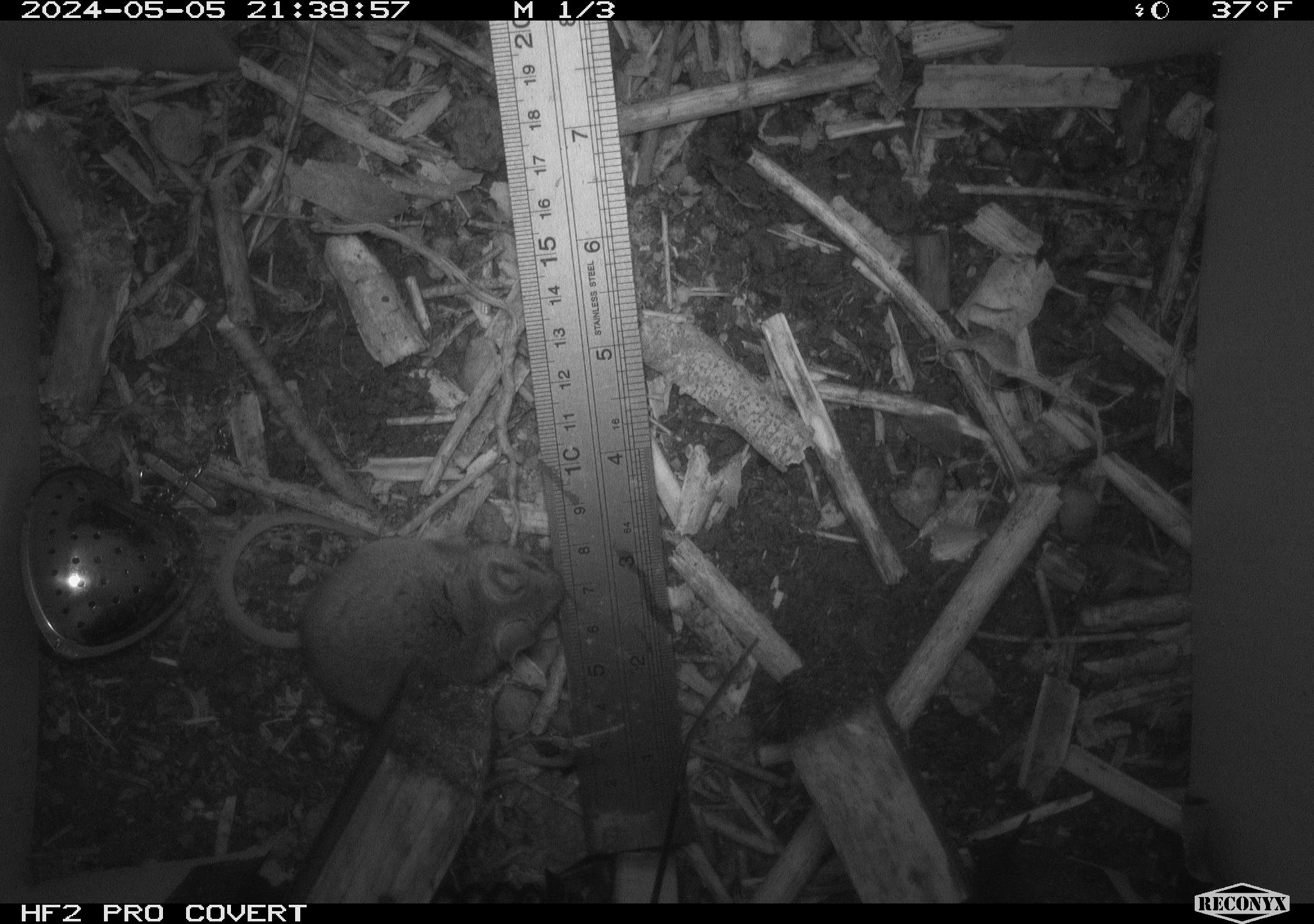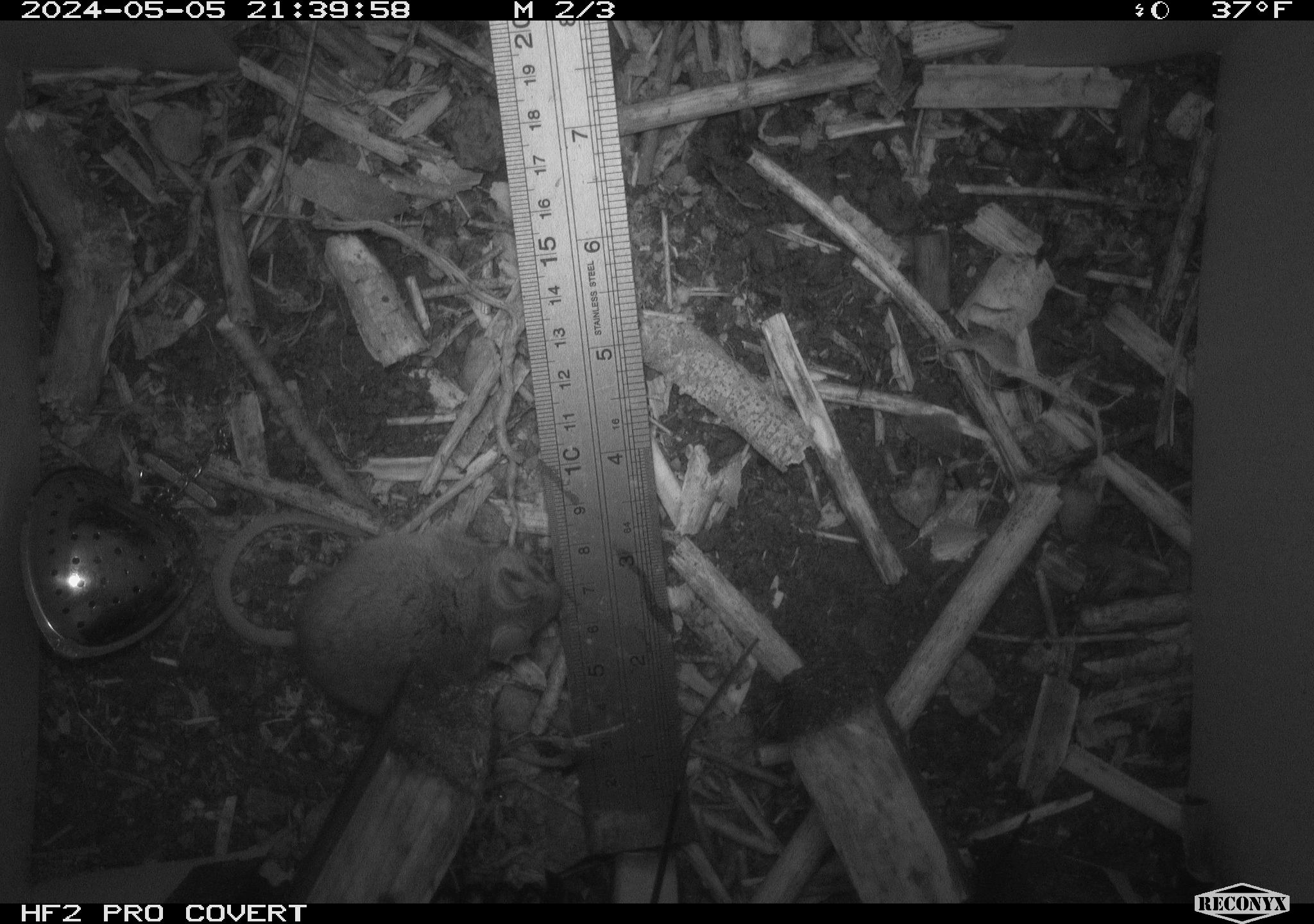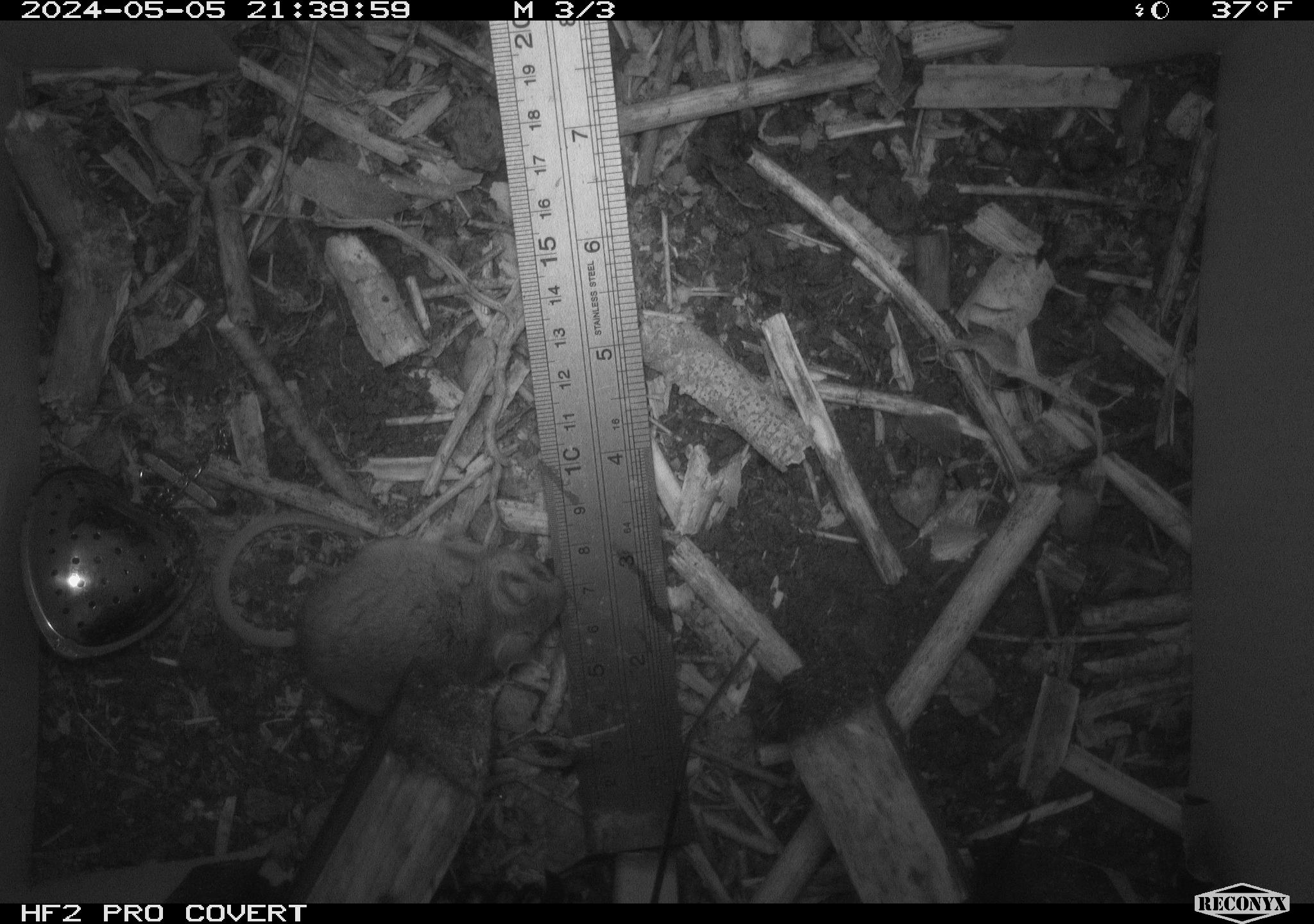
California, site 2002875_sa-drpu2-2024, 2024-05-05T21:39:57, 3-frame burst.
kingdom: Animalia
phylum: Chordata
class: Mammalia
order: Rodentia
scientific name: Rodentia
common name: mouse species